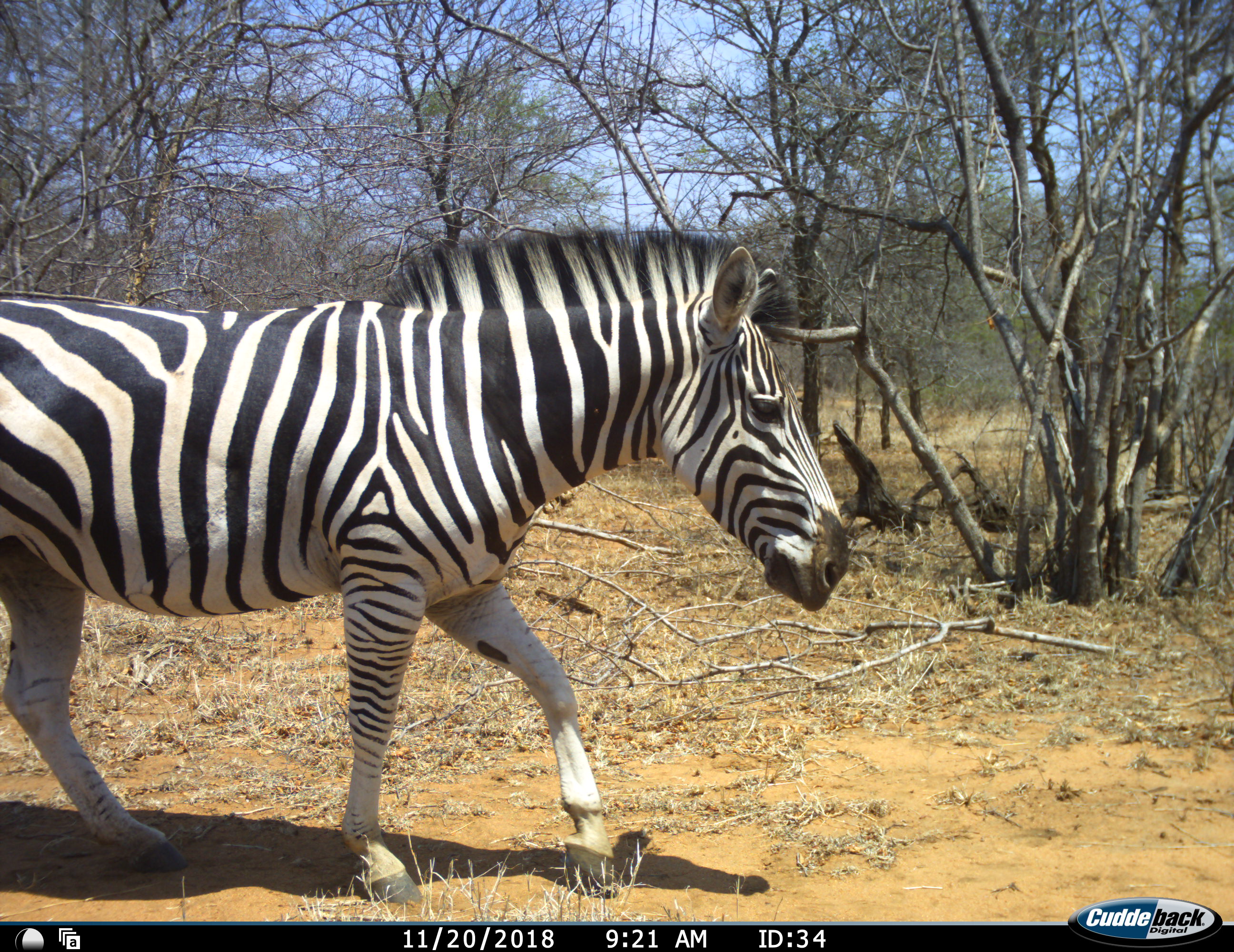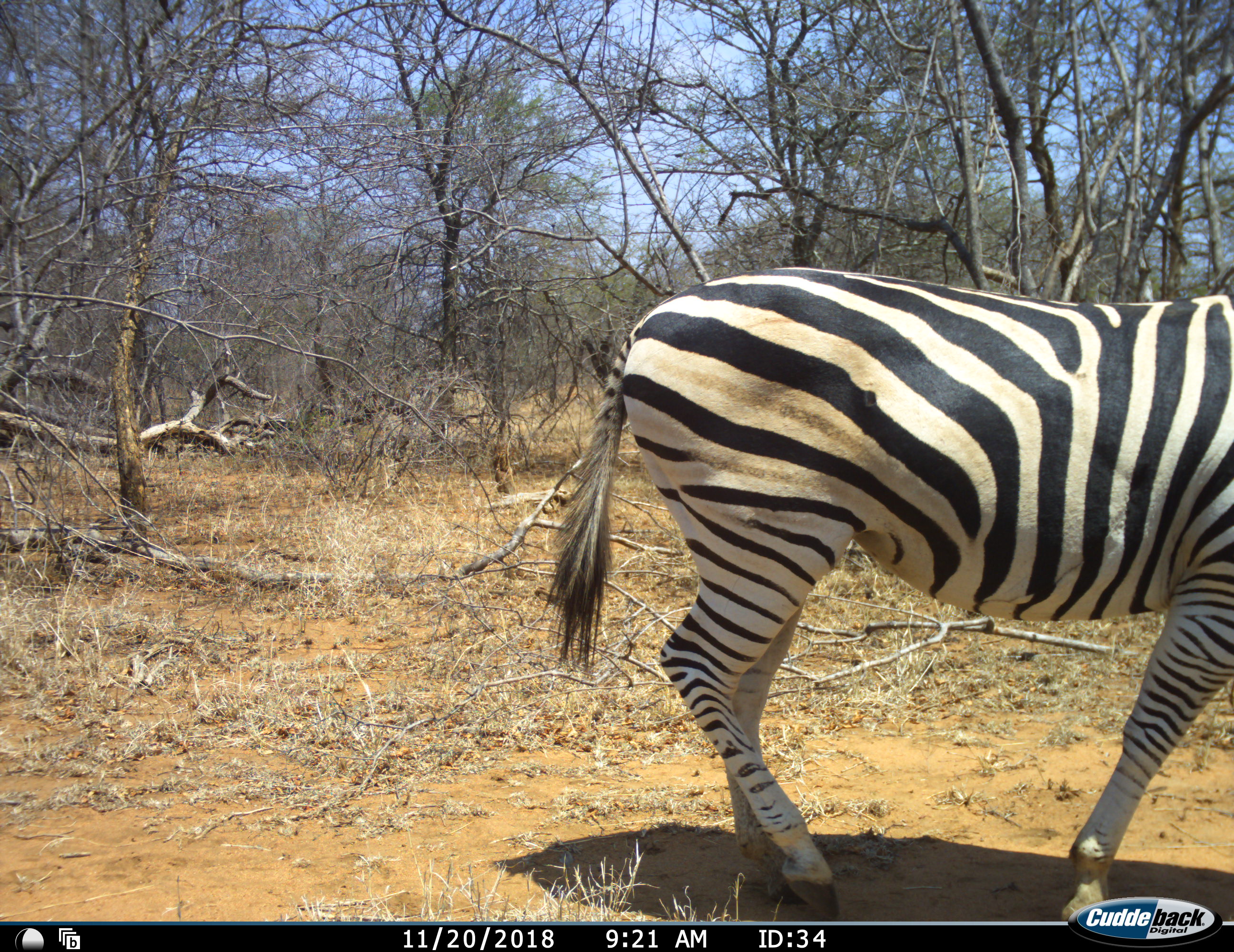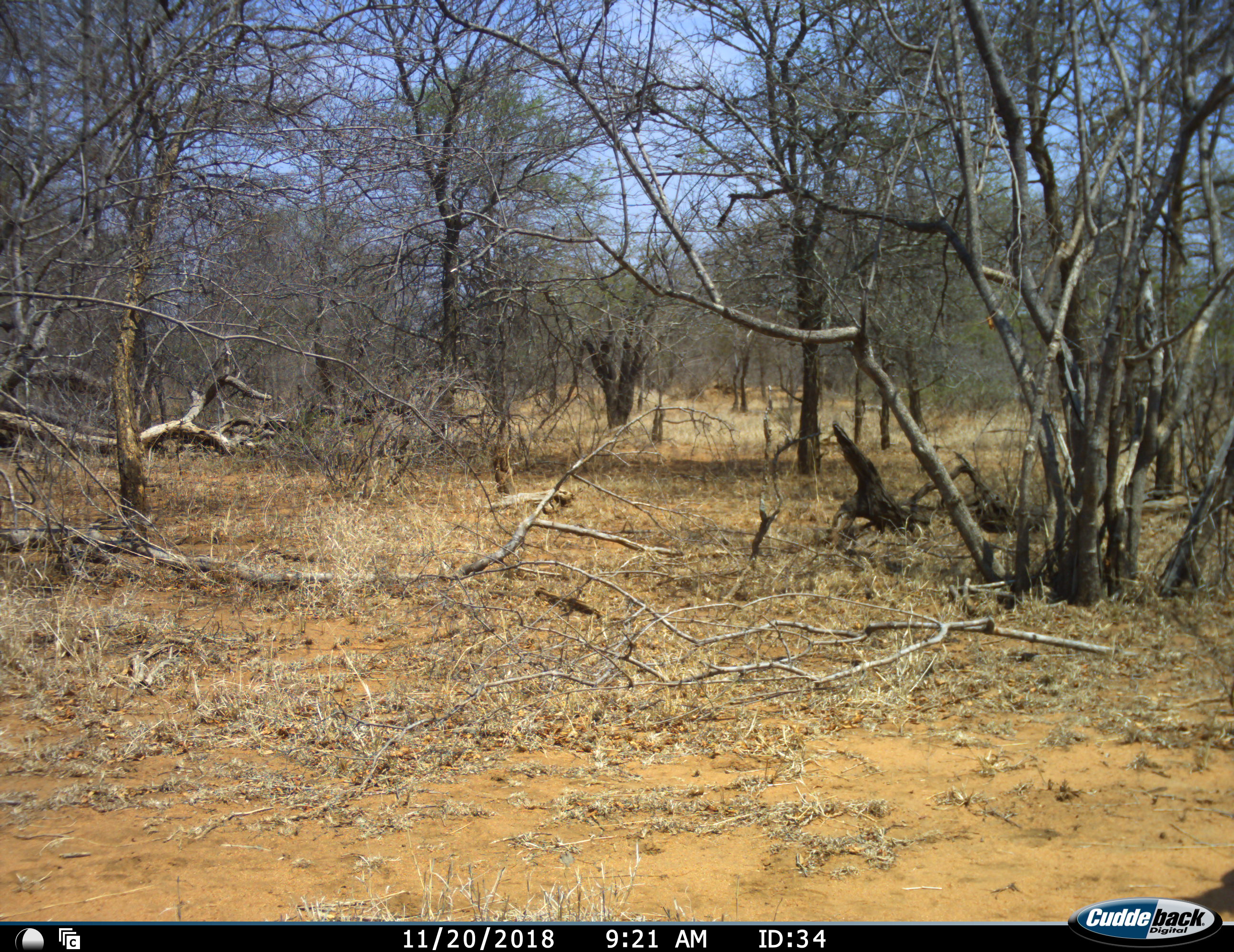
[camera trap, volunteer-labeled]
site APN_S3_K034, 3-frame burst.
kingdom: Animalia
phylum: Chordata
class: Mammalia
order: Perissodactyla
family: Equidae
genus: Equus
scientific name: Equus quagga burchellii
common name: burchell's zebra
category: zebraburchells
Zebraburchells (burchell's zebra) (Equus quagga burchellii), count 1. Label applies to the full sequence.